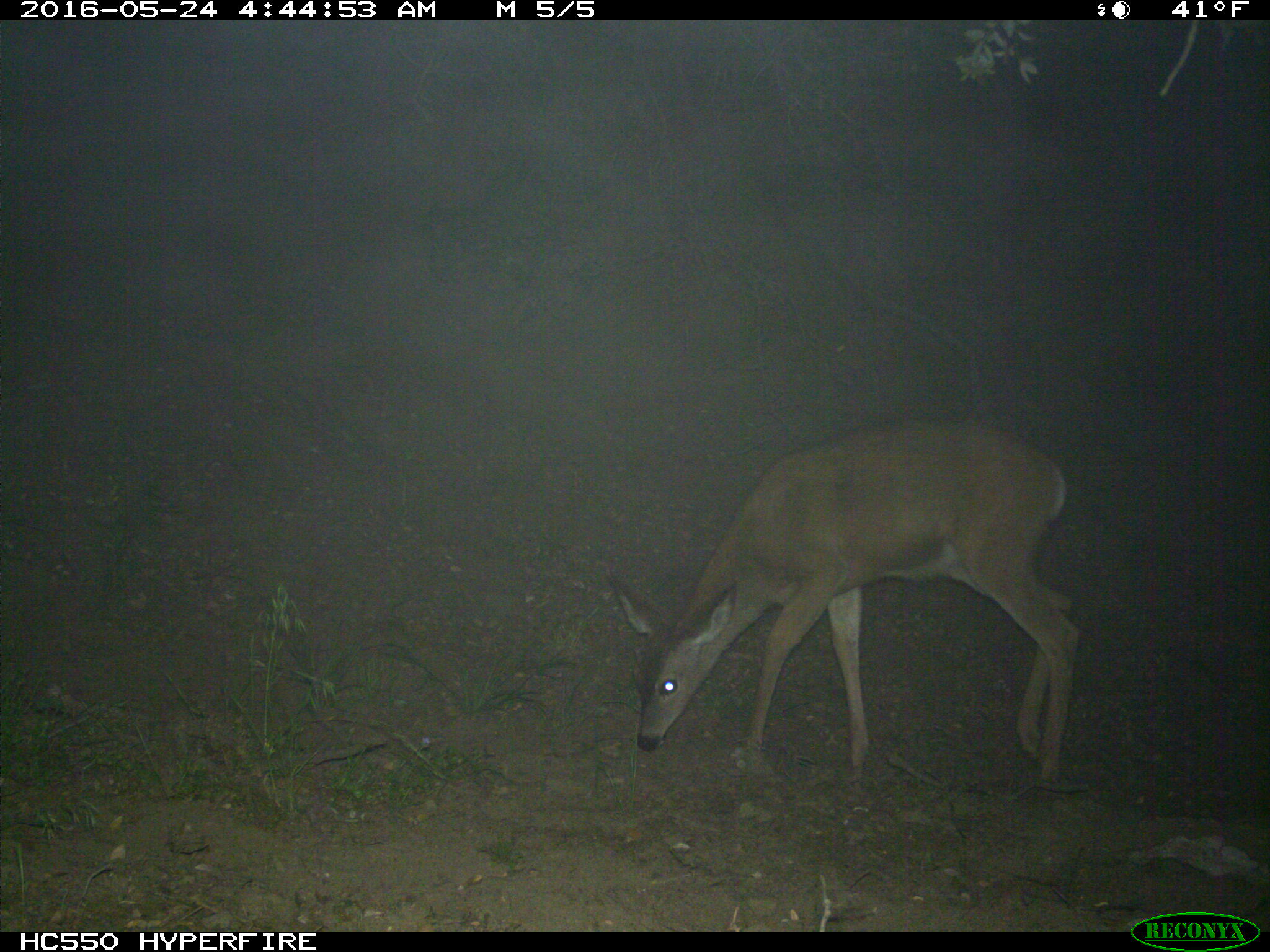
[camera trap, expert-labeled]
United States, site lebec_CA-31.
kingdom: Animalia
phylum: Chordata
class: Mammalia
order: Artiodactyla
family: Cervidae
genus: Odocoileus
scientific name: Odocoileus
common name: deer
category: unidentified deer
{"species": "unidentified deer (deer) (Odocoileus)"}